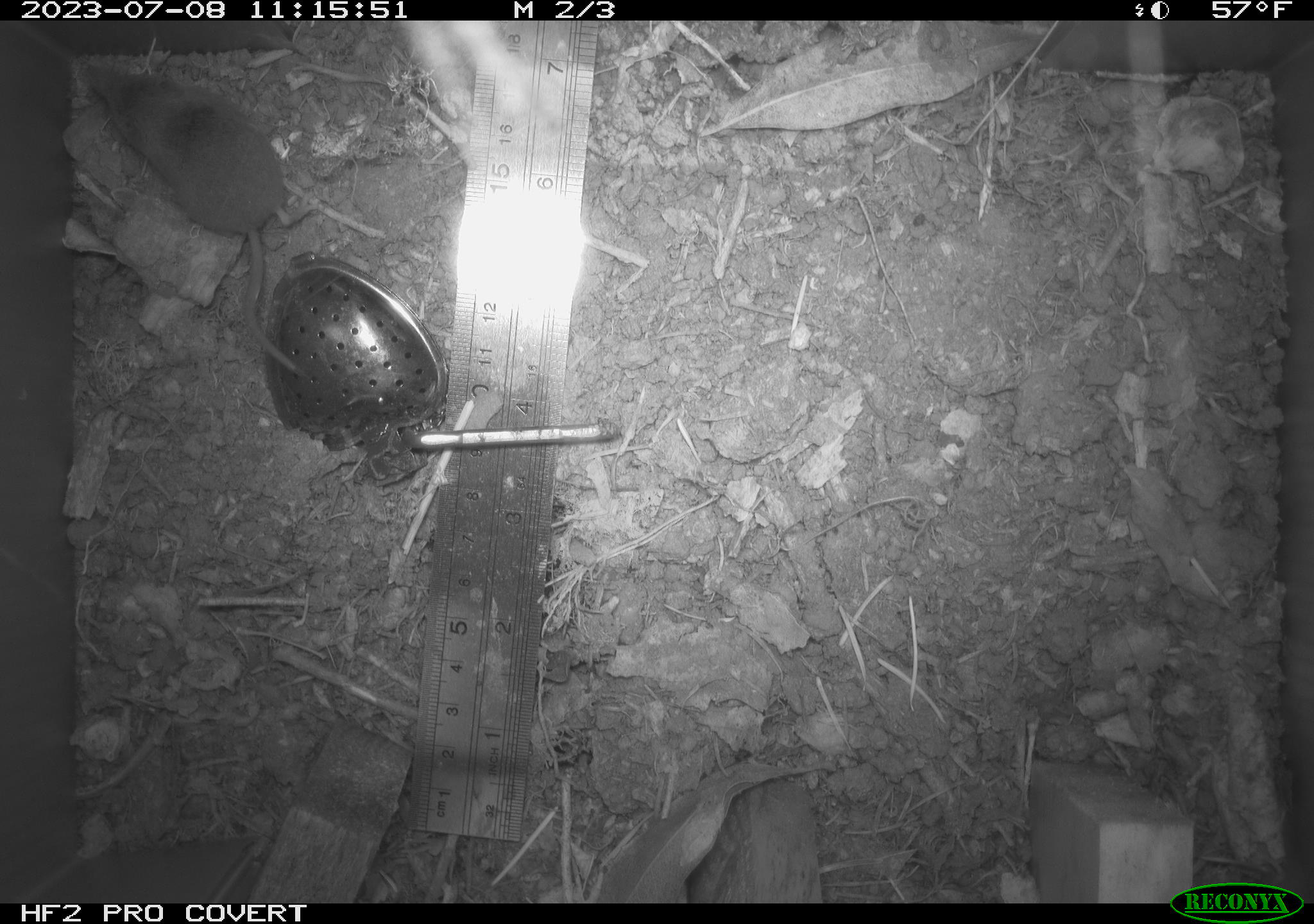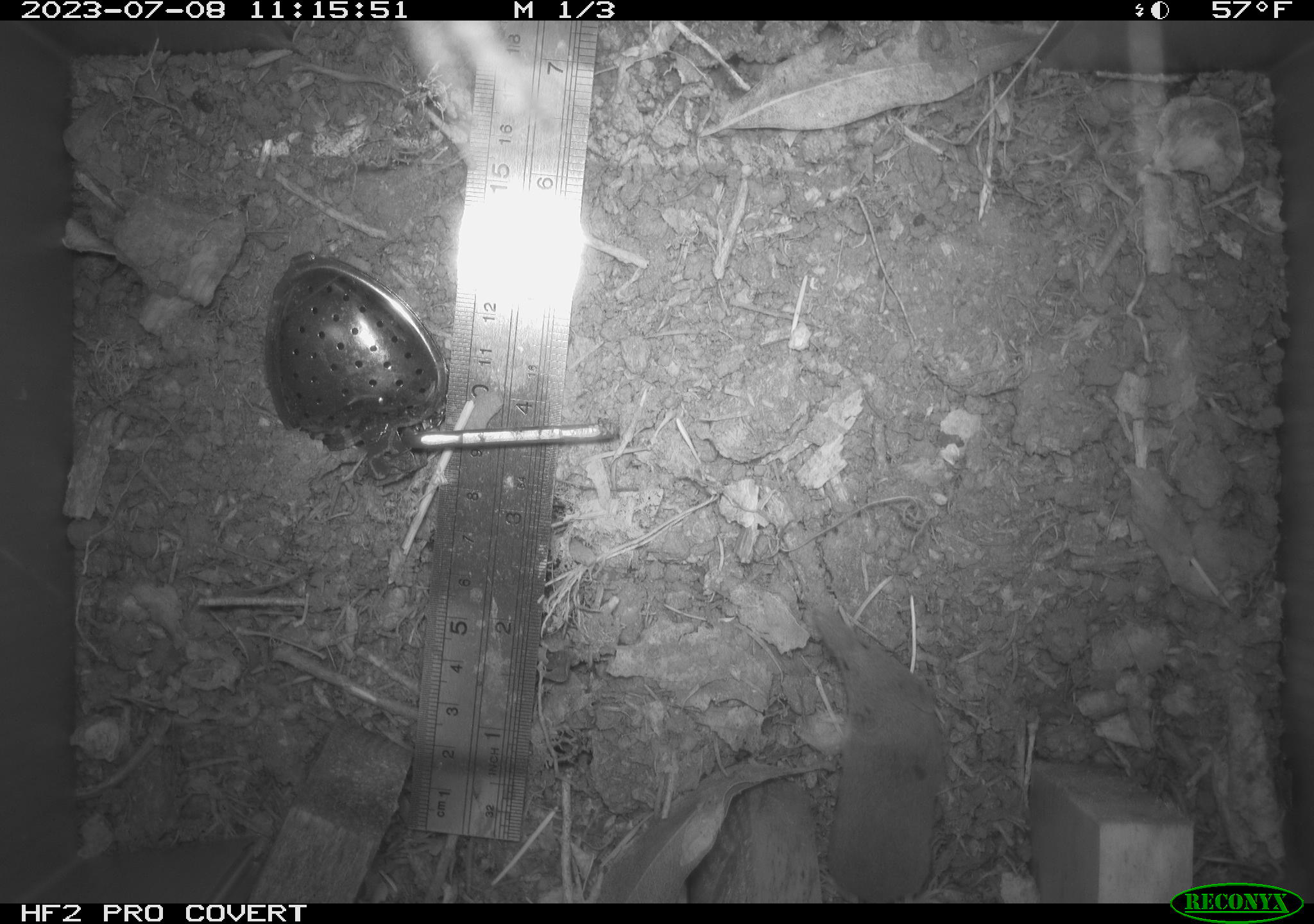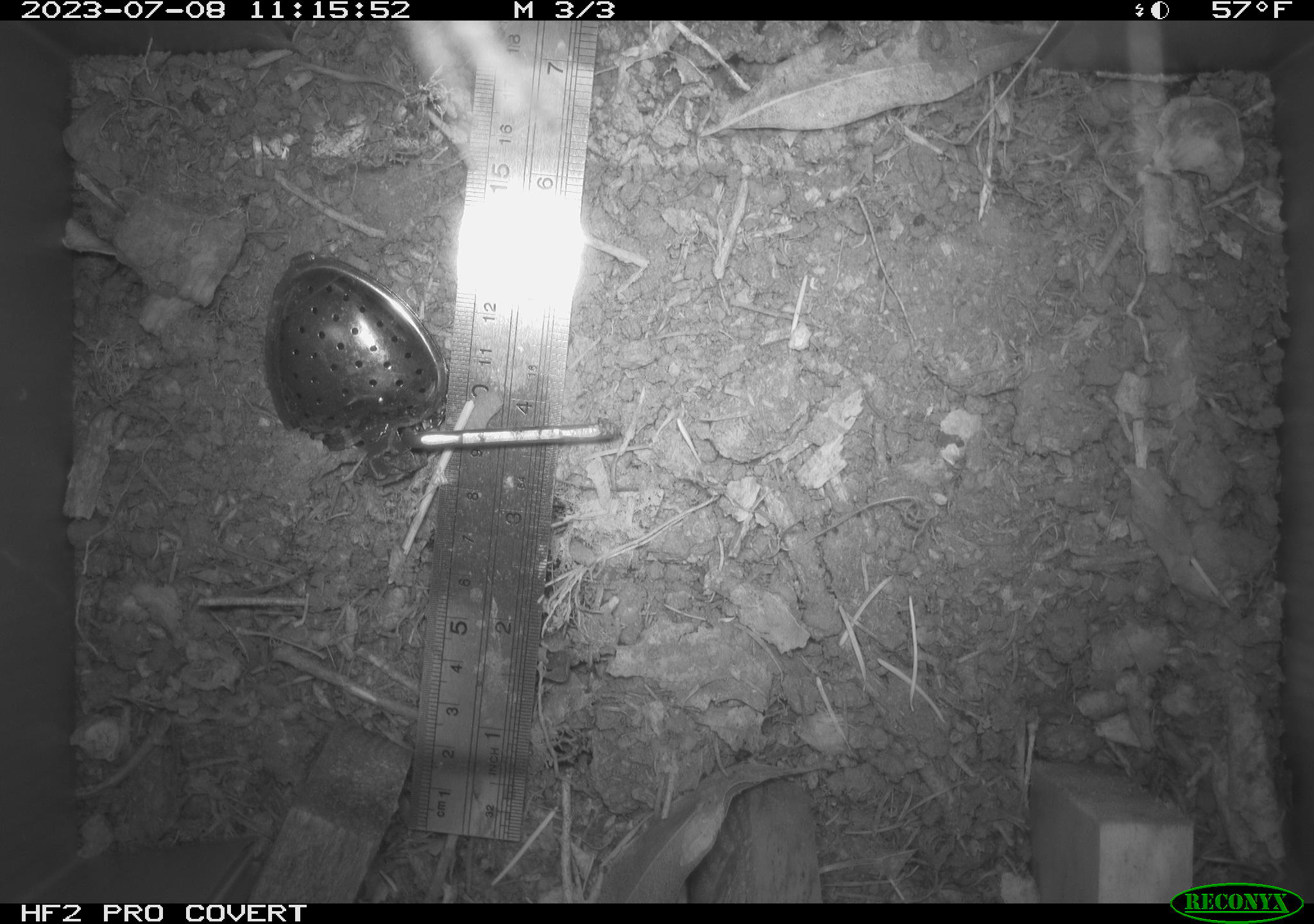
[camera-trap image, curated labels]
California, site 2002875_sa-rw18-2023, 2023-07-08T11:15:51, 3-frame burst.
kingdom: Animalia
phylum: Chordata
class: Mammalia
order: Eulipotyphla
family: Soricidae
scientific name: Soricidae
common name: shrews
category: soricidae family